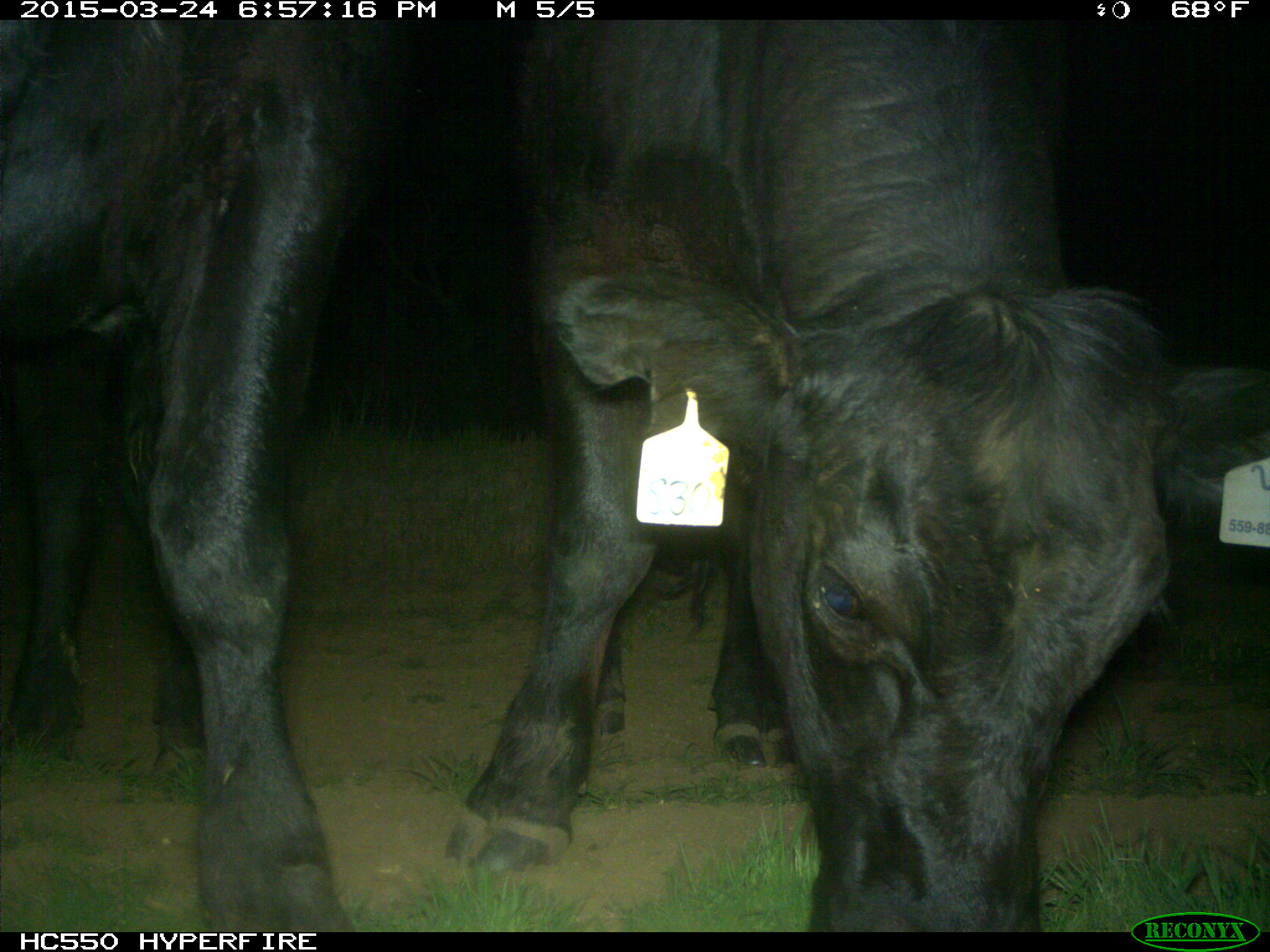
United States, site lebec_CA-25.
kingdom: Animalia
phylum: Chordata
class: Mammalia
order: Artiodactyla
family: Bovidae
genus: Bos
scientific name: Bos taurus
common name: domestic cow